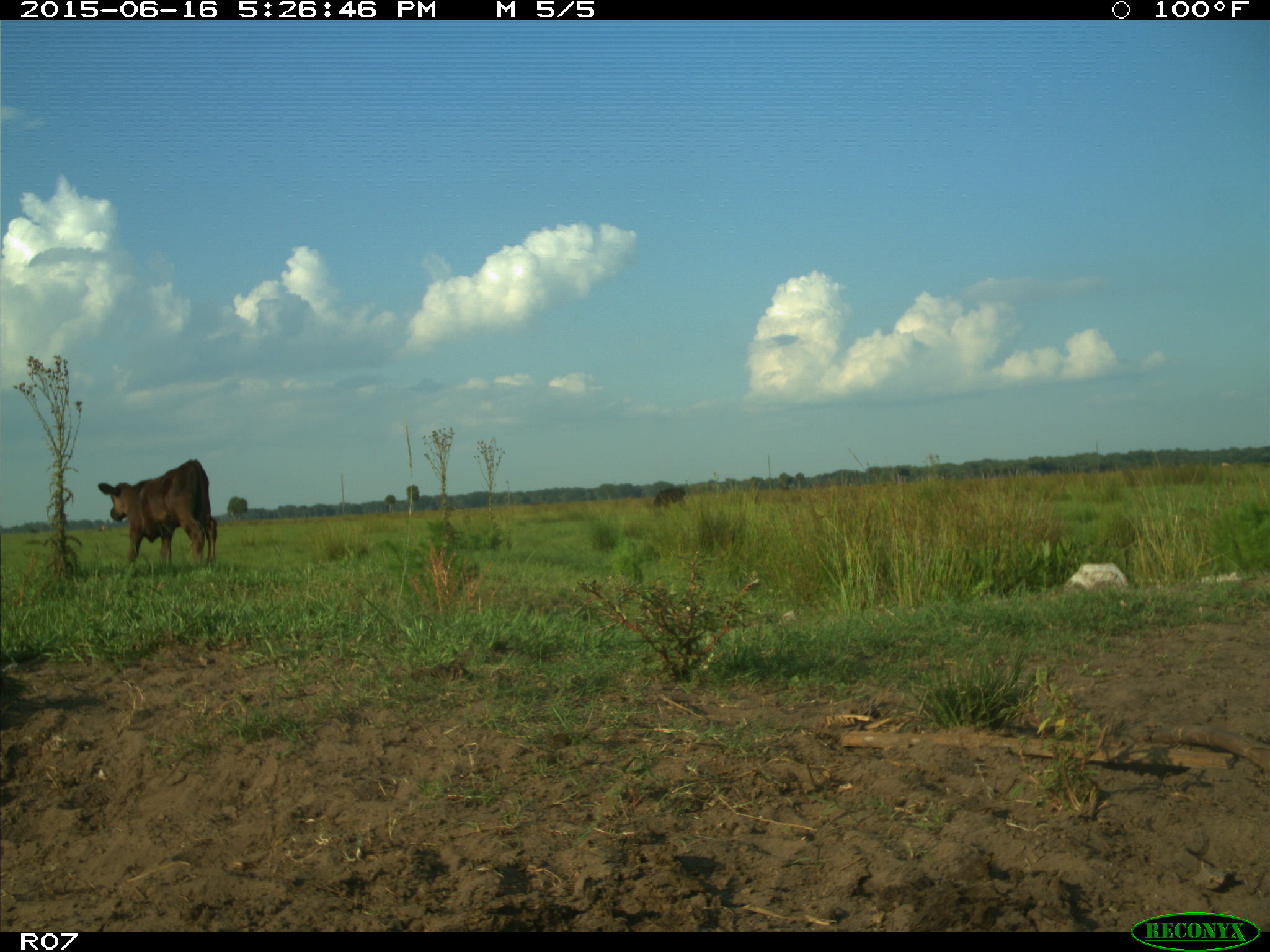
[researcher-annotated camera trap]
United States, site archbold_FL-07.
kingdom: Animalia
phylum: Chordata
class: Mammalia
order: Artiodactyla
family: Bovidae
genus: Bos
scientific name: Bos taurus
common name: domestic cow